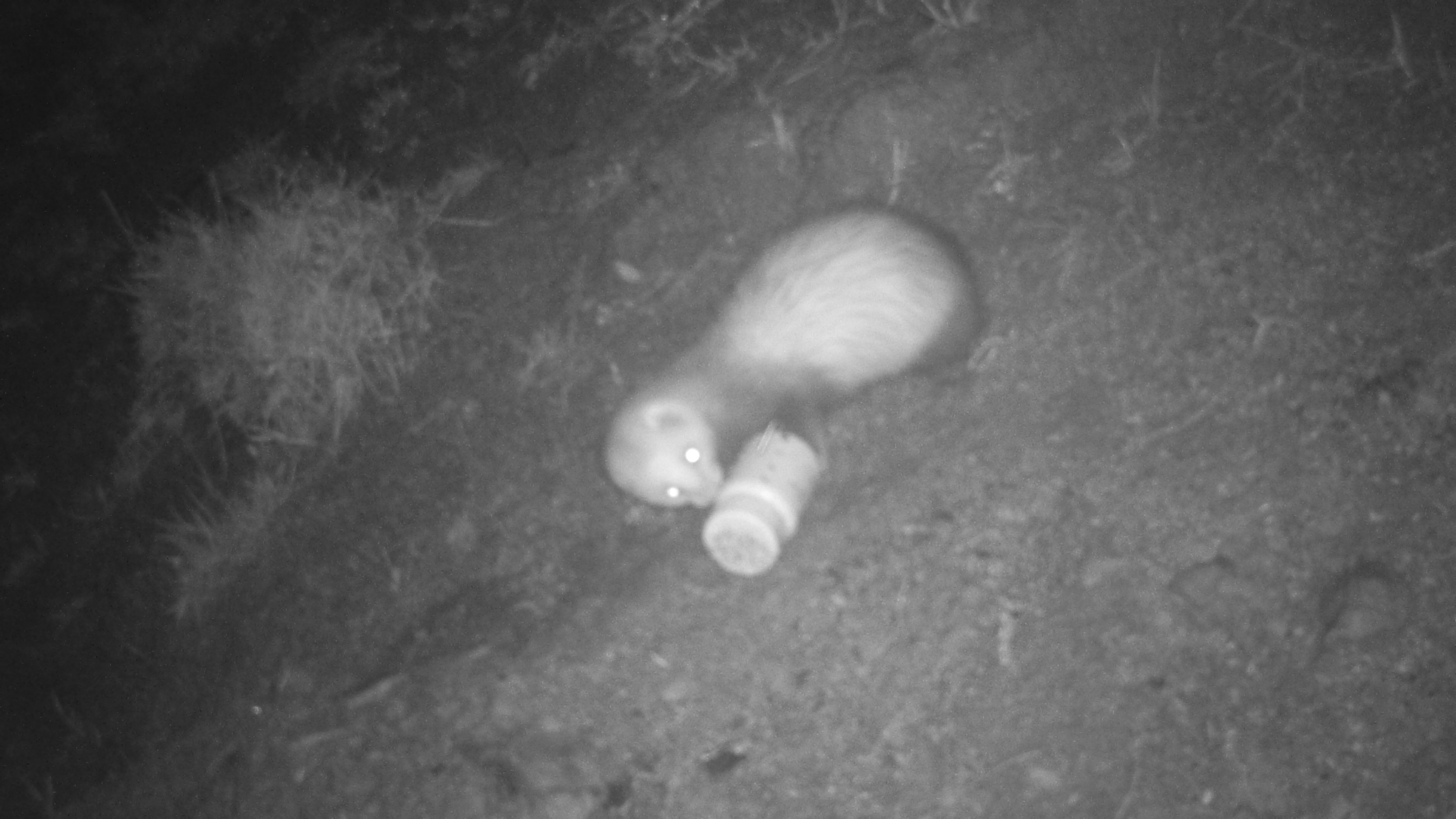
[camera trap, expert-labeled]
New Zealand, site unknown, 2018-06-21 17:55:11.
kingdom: Animalia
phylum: Chordata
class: Mammalia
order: Carnivora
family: Mustelidae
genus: Mustela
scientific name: Mustela furo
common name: ferret